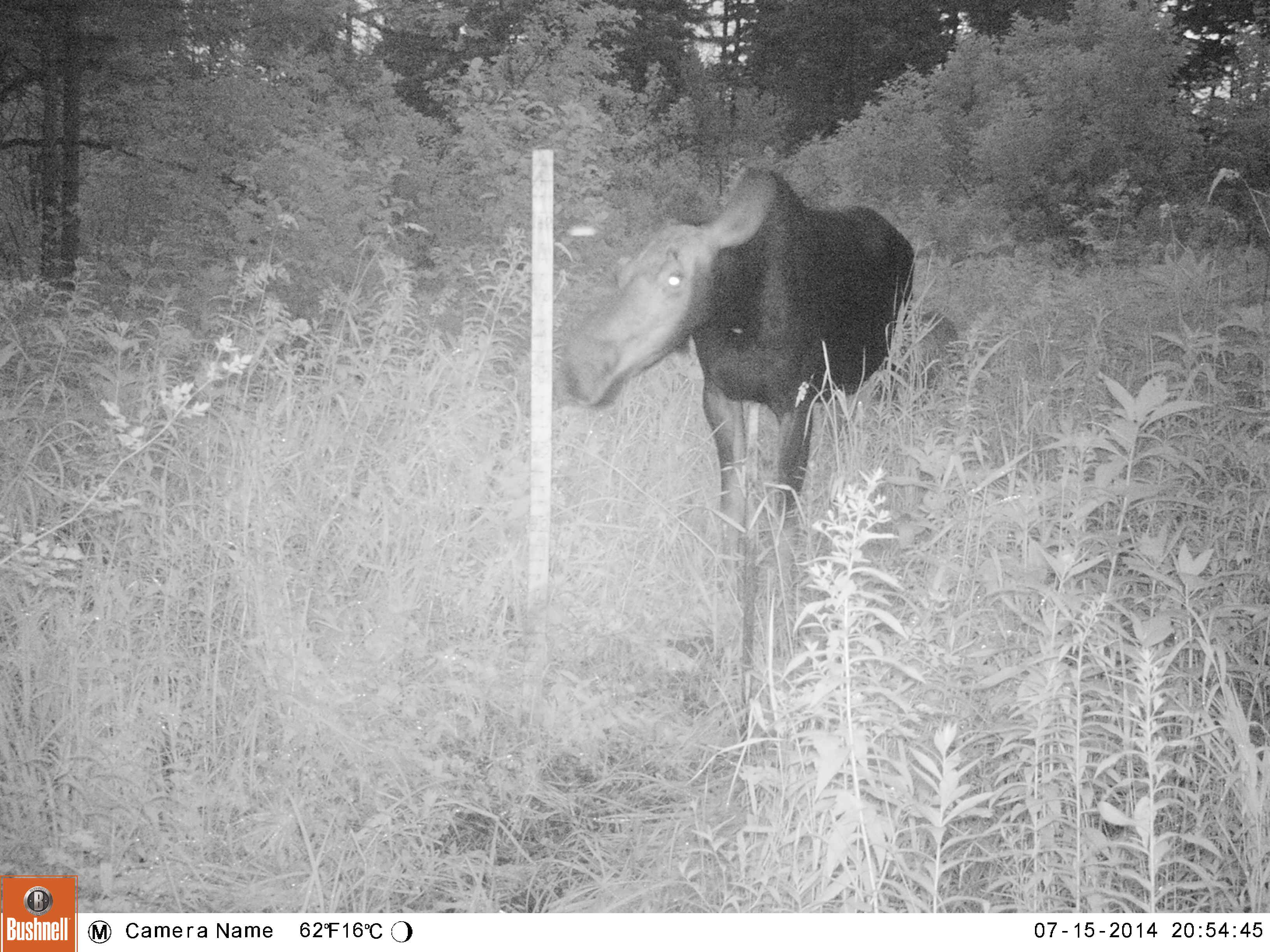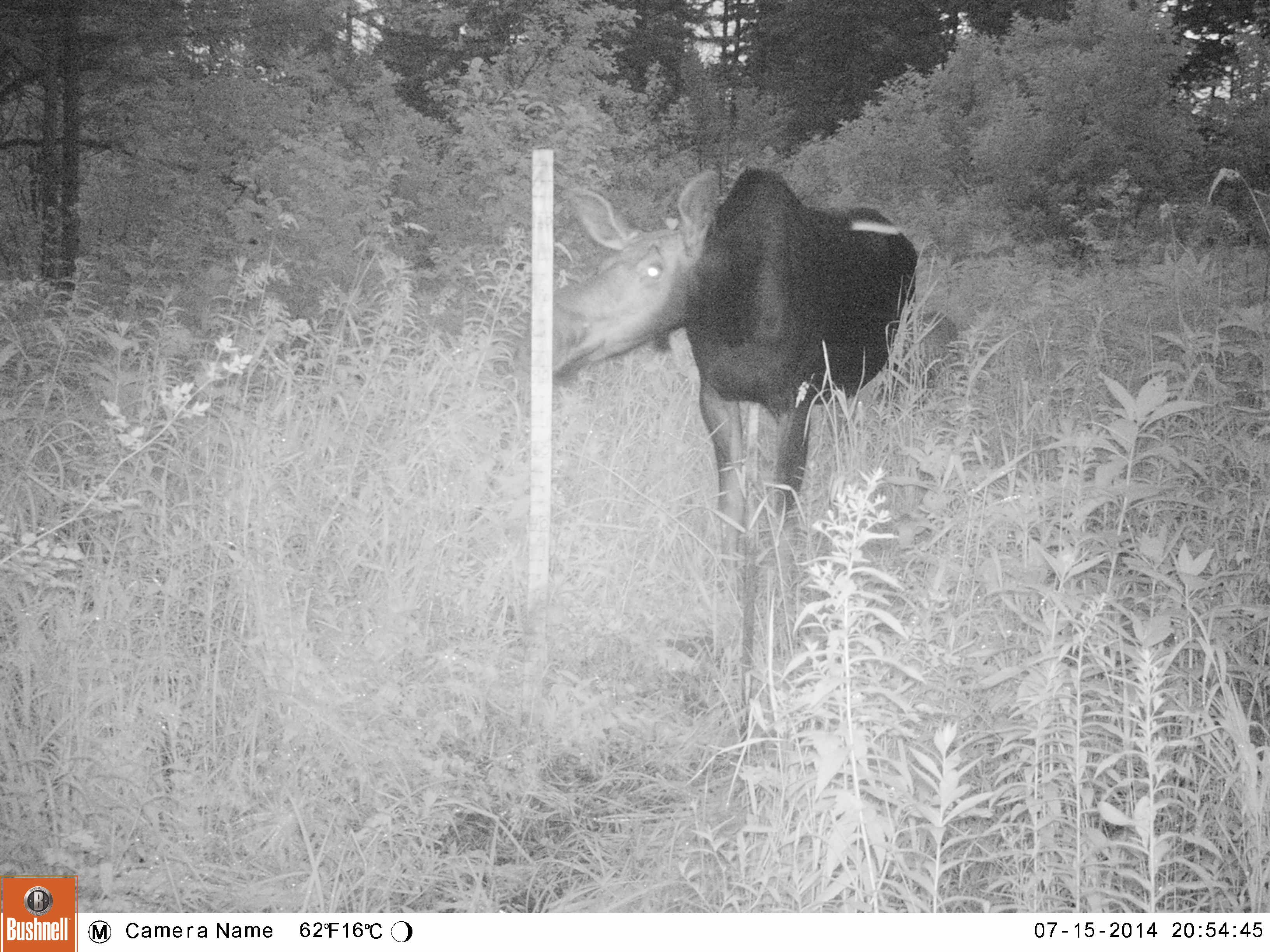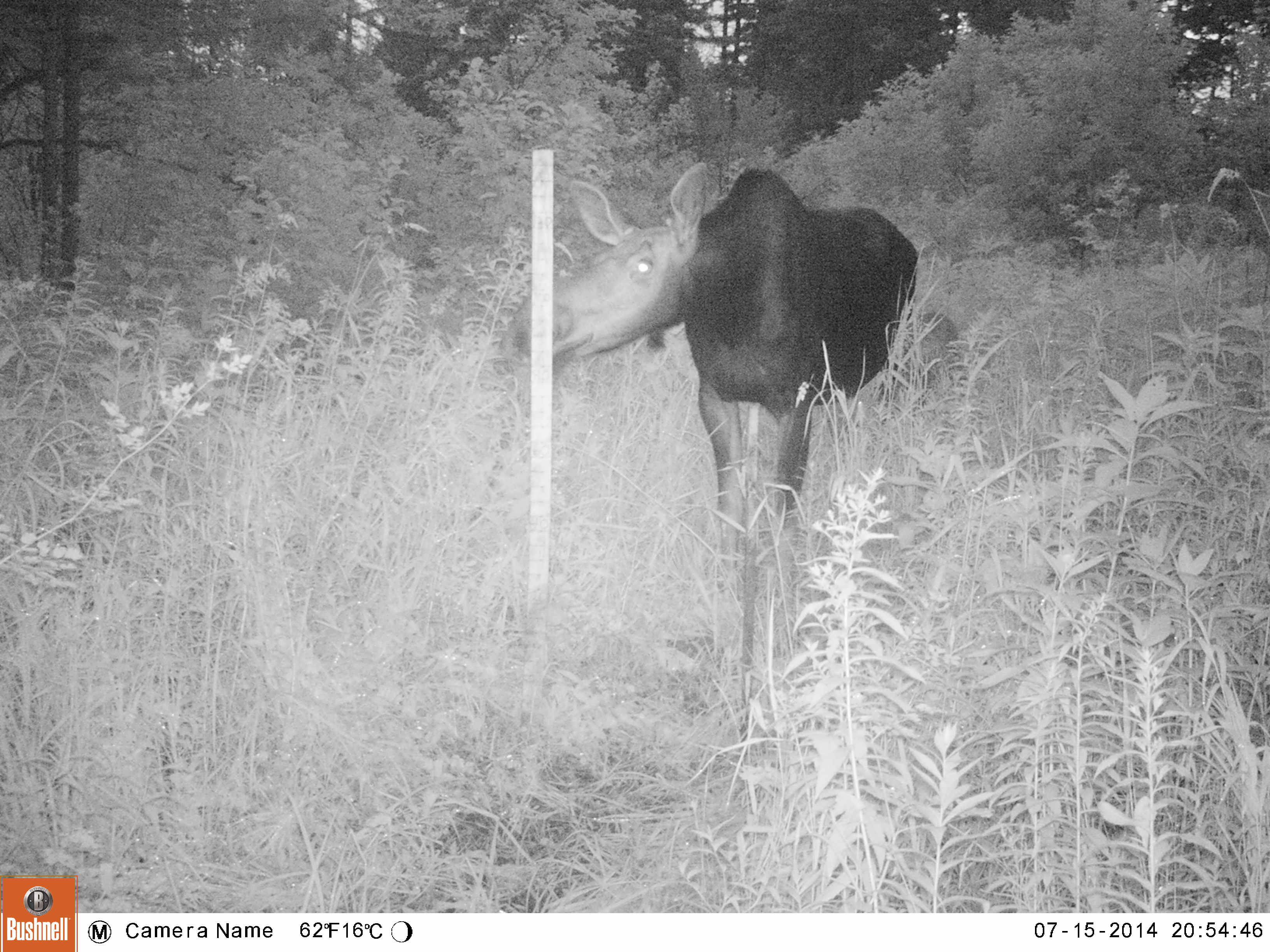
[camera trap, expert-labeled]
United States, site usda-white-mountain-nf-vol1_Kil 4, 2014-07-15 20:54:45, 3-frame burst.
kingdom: Animalia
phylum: Chordata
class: Mammalia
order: Artiodactyla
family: Cervidae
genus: Alces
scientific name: Alces alces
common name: moose